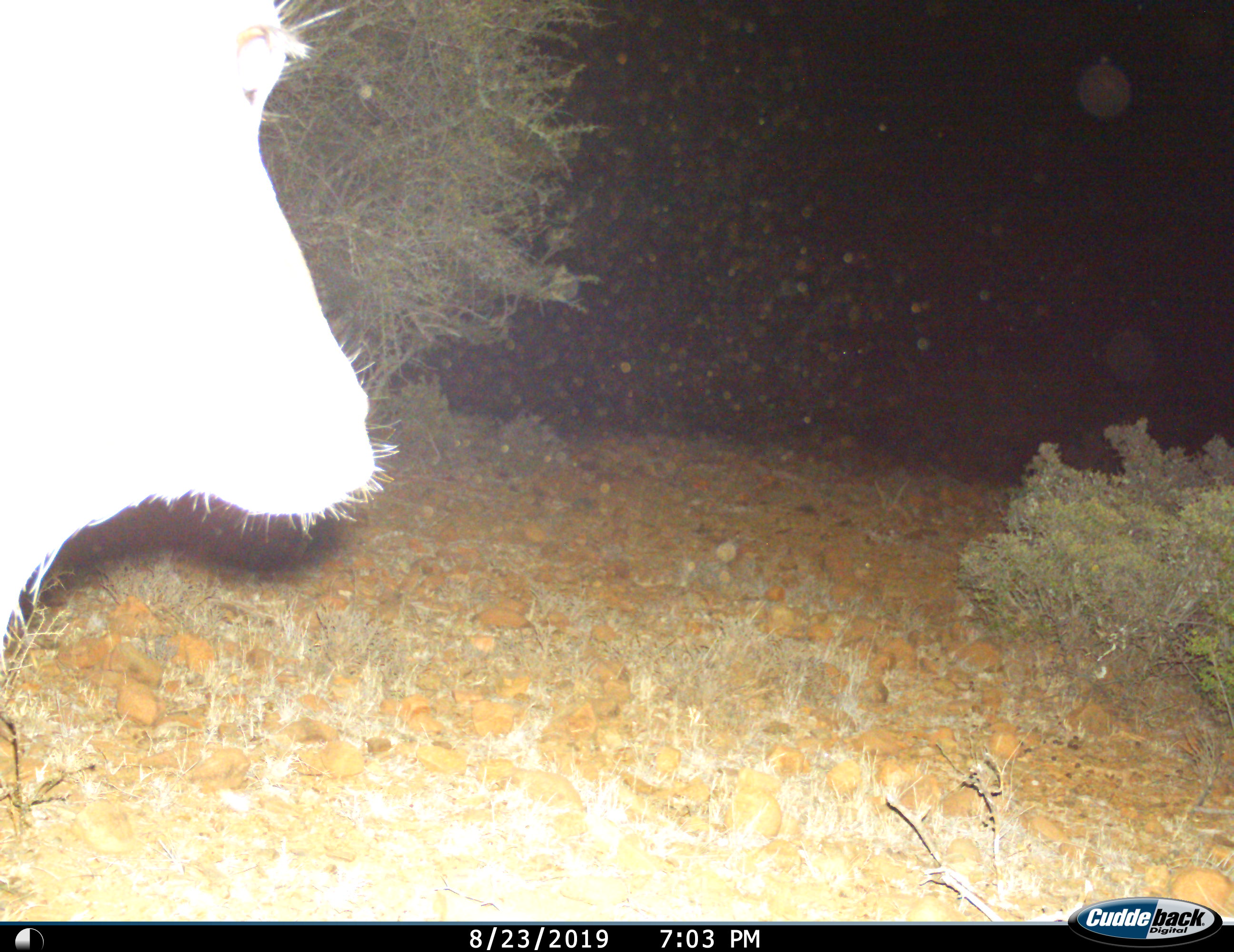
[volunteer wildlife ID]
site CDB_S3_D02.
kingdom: Animalia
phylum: Chordata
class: Mammalia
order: Artiodactyla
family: Bovidae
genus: Tragelaphus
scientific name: Tragelaphus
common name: kudu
Kudu (Tragelaphus), count 1. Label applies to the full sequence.